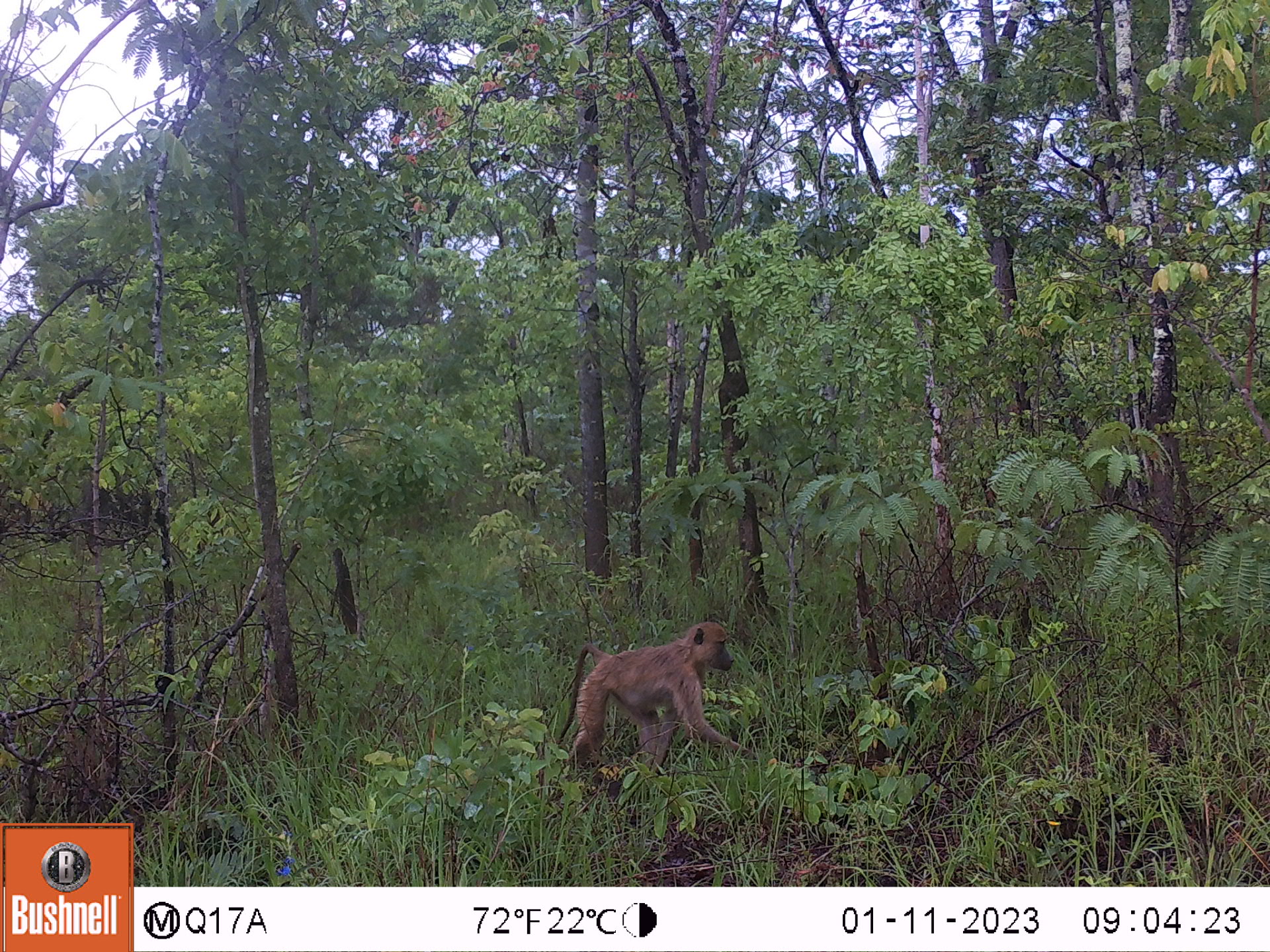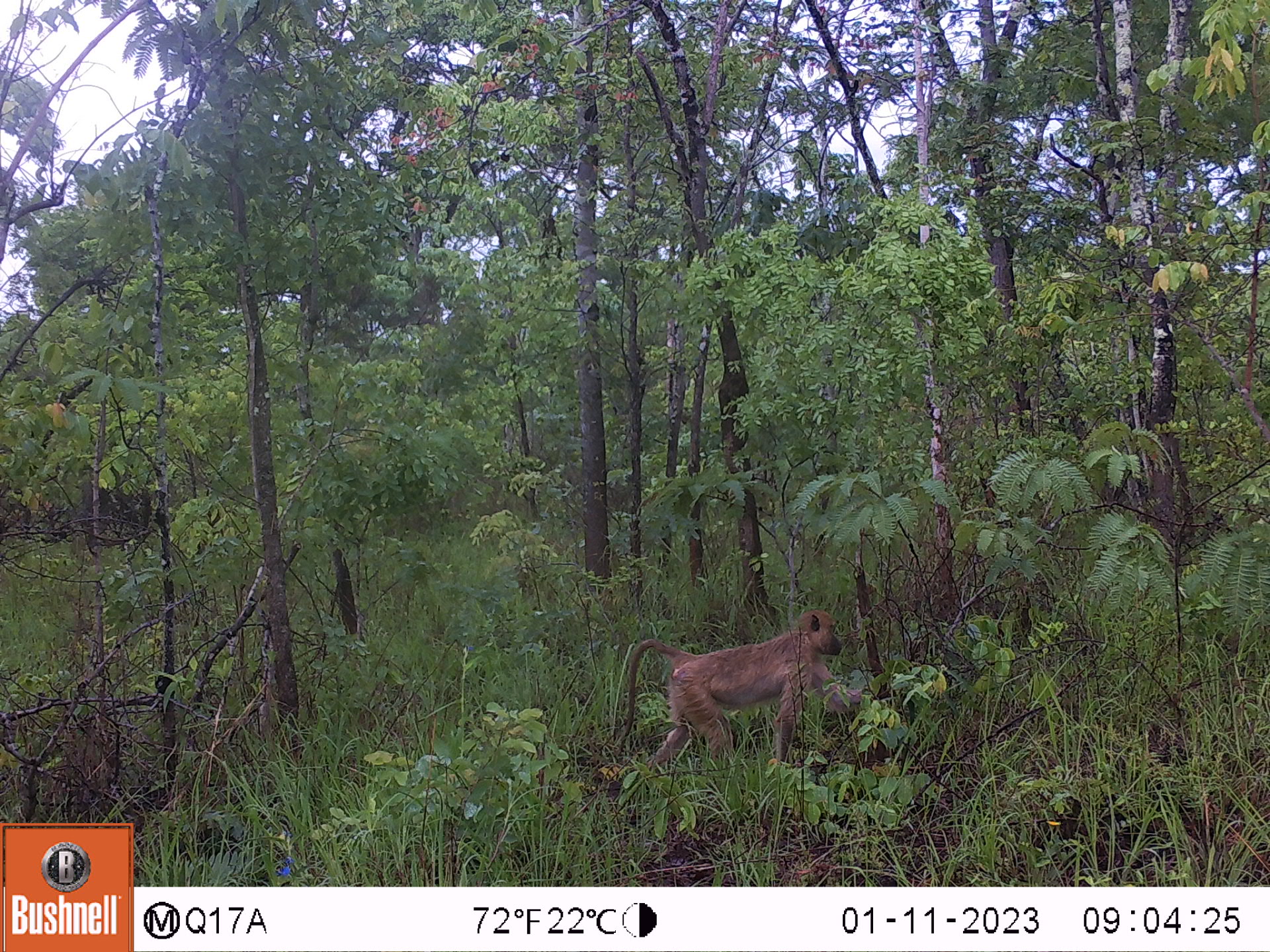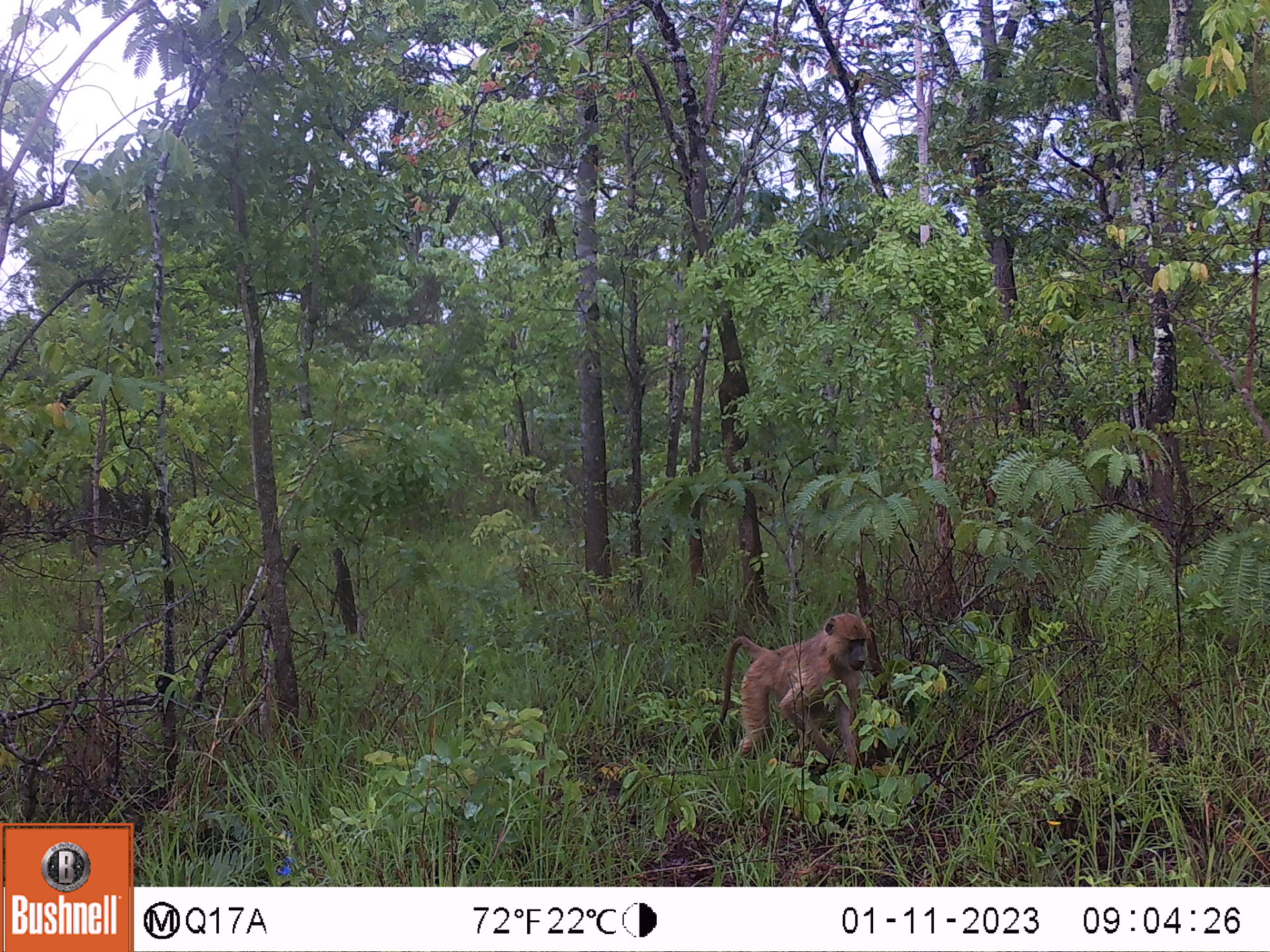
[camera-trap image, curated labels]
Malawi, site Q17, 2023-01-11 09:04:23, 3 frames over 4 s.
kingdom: Animalia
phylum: Chordata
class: Mammalia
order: Primates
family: Cercopithecidae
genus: Papio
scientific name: Papio cynocephalus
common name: yellow baboon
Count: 1.